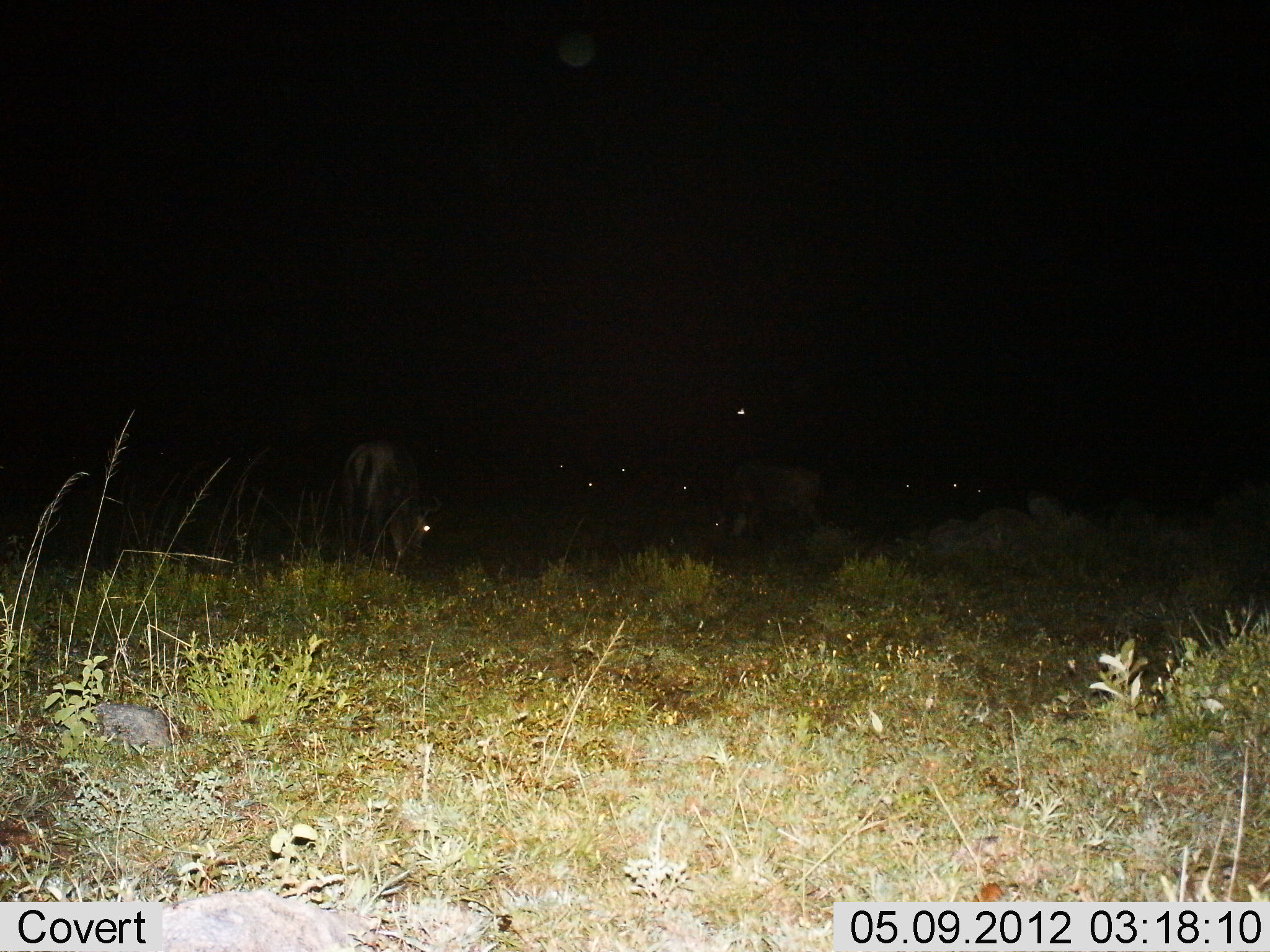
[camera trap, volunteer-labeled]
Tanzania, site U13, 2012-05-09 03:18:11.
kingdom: Animalia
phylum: Chordata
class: Mammalia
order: Artiodactyla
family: Bovidae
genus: Connochaetes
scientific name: Connochaetes taurinus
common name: blue wildebeest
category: wildebeest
Wildebeest (blue wildebeest) (Connochaetes taurinus), count 6. Behavior (volunteer vote fractions): standing 30%, resting 20%, moving 10%, interacting 0%. Young present (vote fraction): 0%. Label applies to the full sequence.